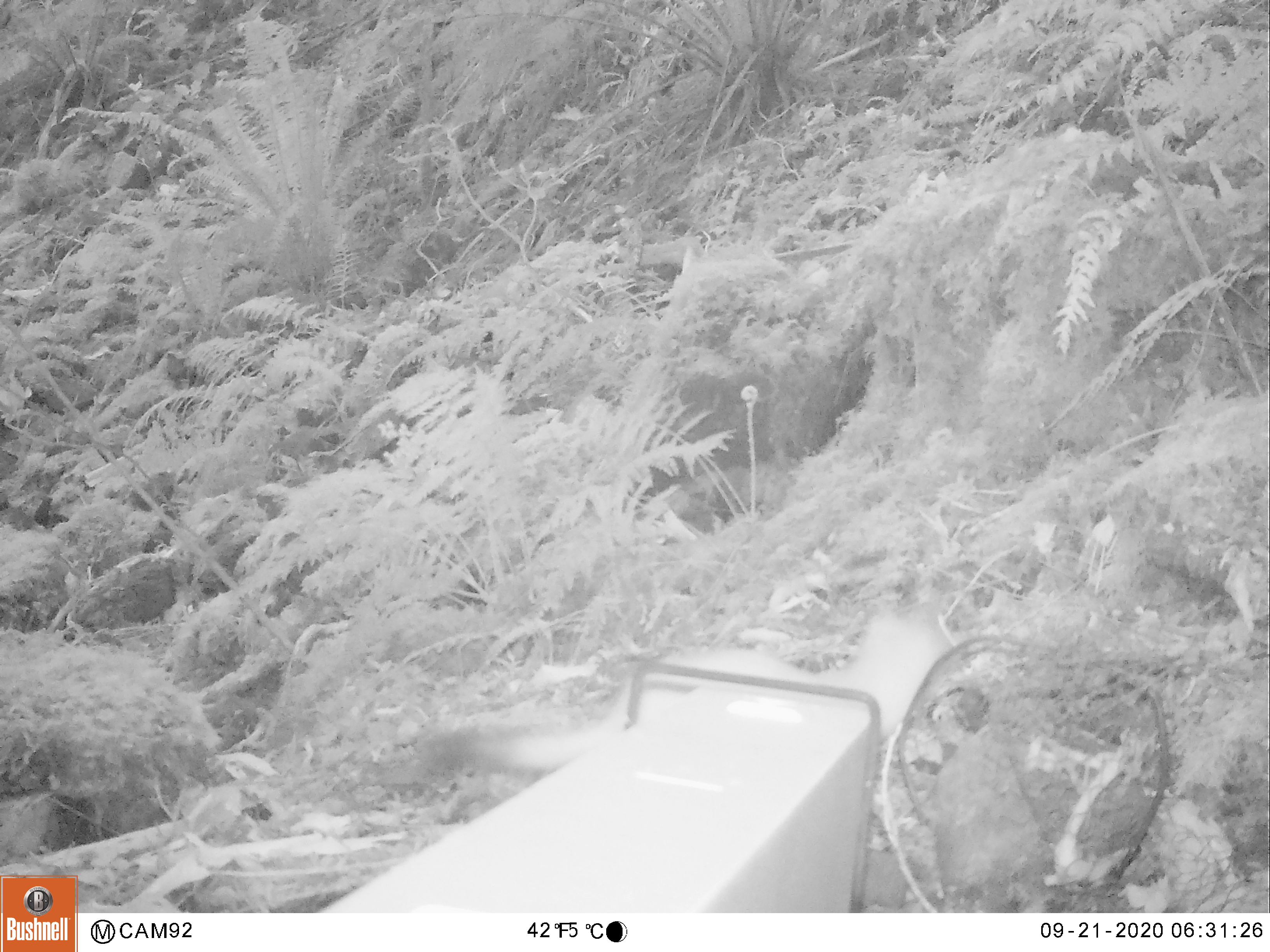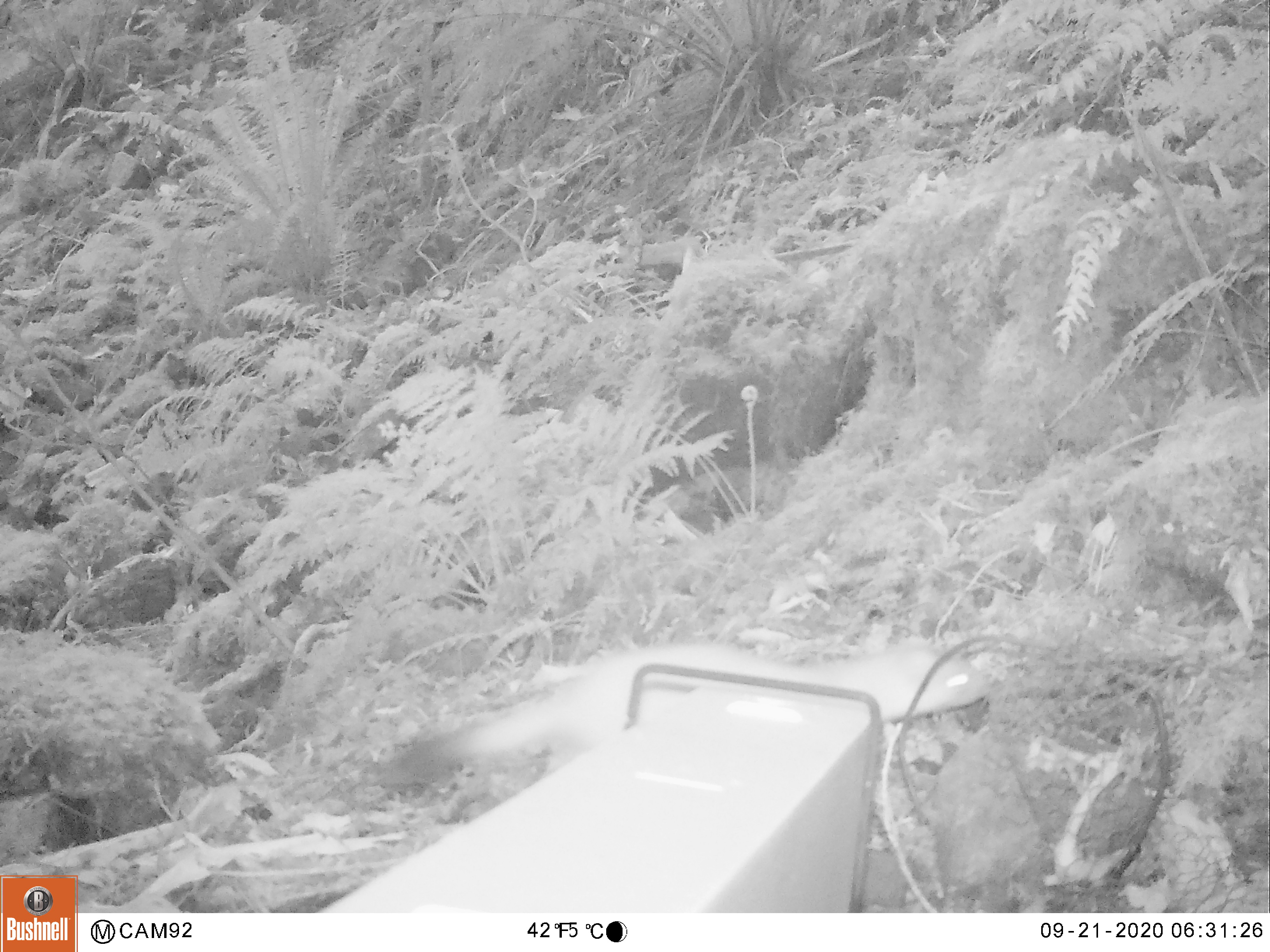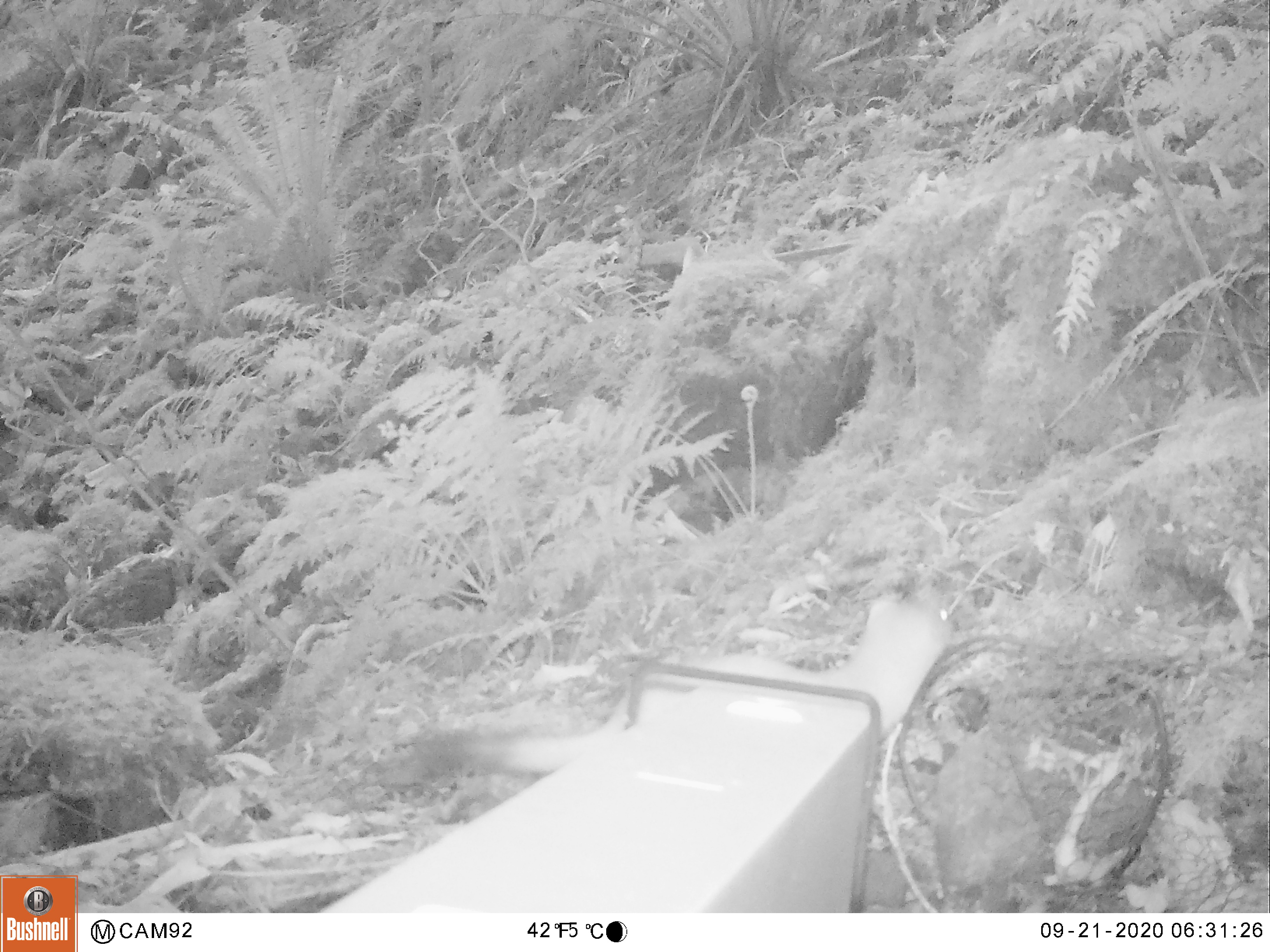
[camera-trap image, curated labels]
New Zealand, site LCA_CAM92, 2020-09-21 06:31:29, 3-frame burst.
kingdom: Animalia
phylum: Chordata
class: Mammalia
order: Carnivora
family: Mustelidae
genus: Mustela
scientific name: Mustela erminea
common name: stoat